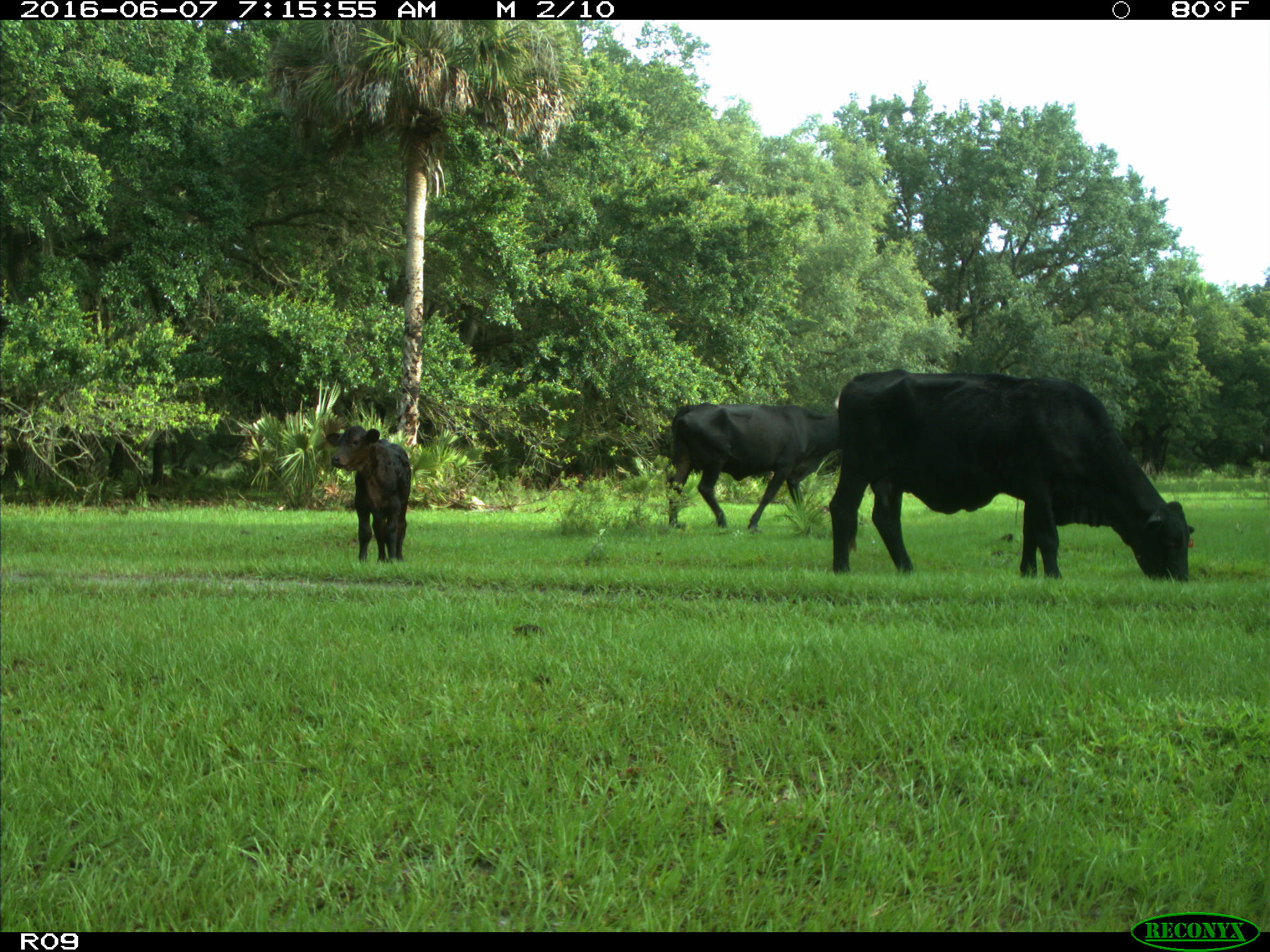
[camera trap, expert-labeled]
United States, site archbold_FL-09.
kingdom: Animalia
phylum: Chordata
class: Mammalia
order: Artiodactyla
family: Bovidae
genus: Bos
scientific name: Bos taurus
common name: domestic cow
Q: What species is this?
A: Bos taurus (domestic cow).